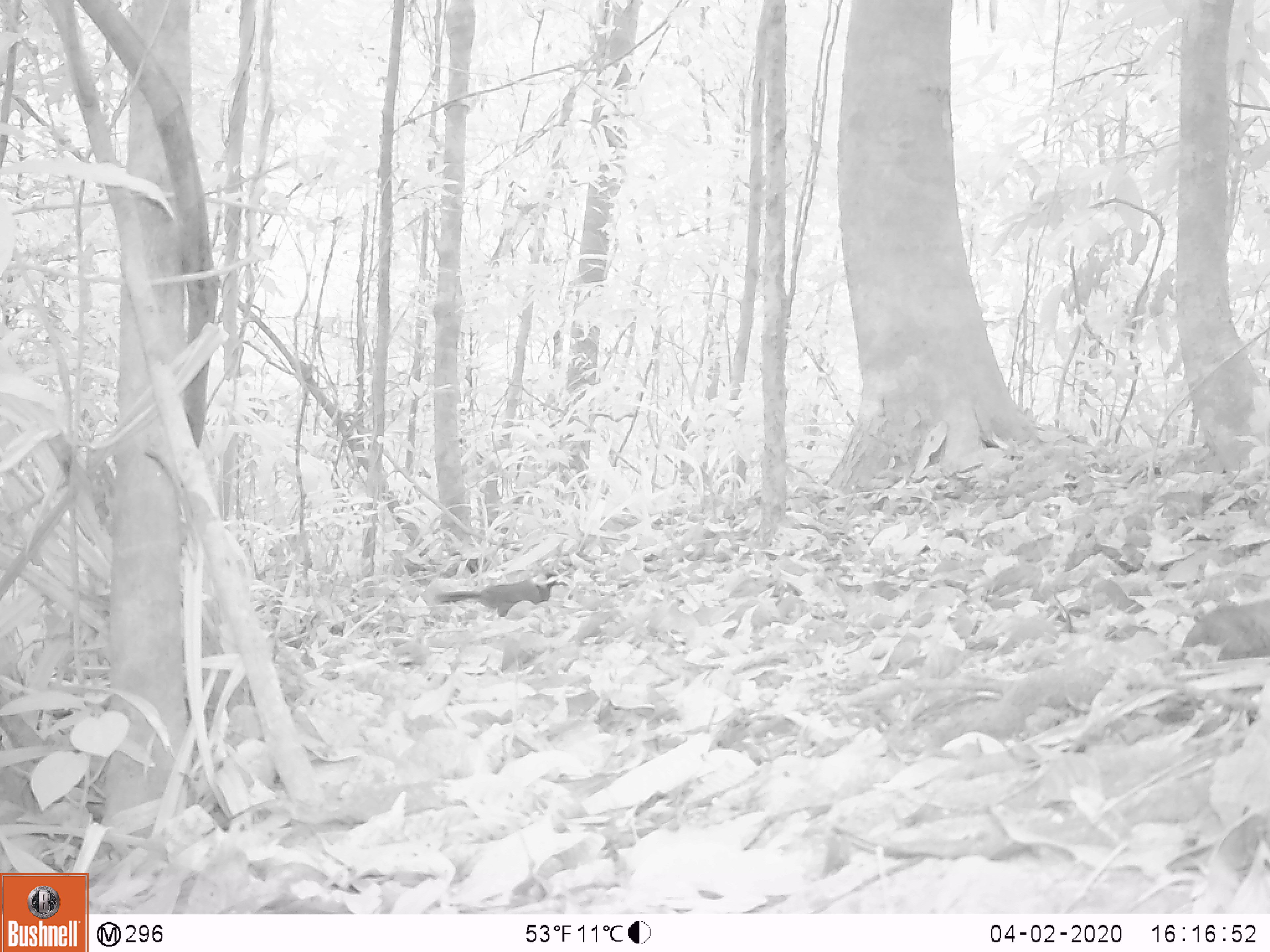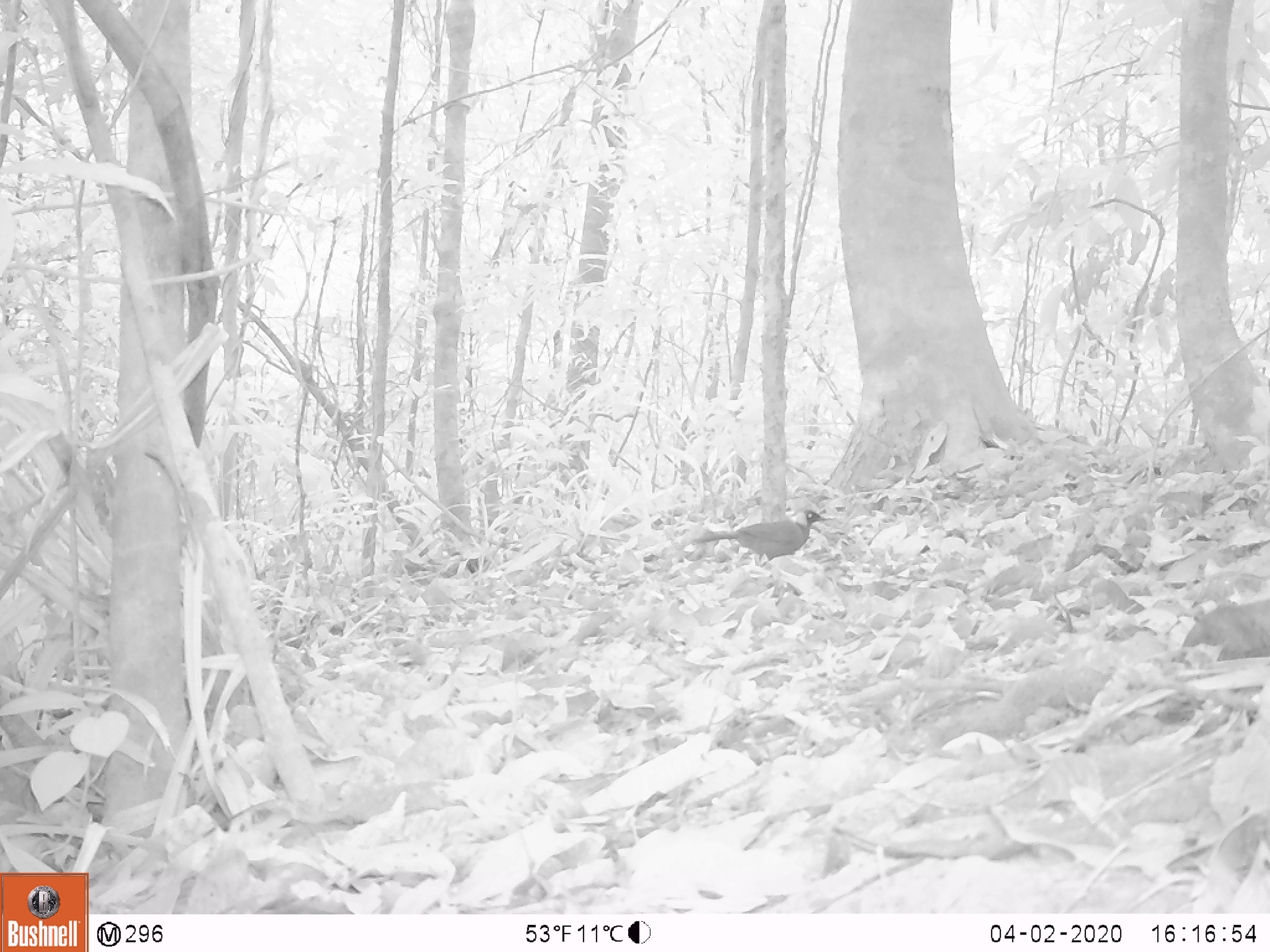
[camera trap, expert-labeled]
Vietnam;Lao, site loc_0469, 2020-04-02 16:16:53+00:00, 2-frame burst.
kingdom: Animalia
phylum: Chordata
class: Aves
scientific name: Aves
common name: bird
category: unidentified bird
Unidentified bird (bird) (Aves). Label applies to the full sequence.